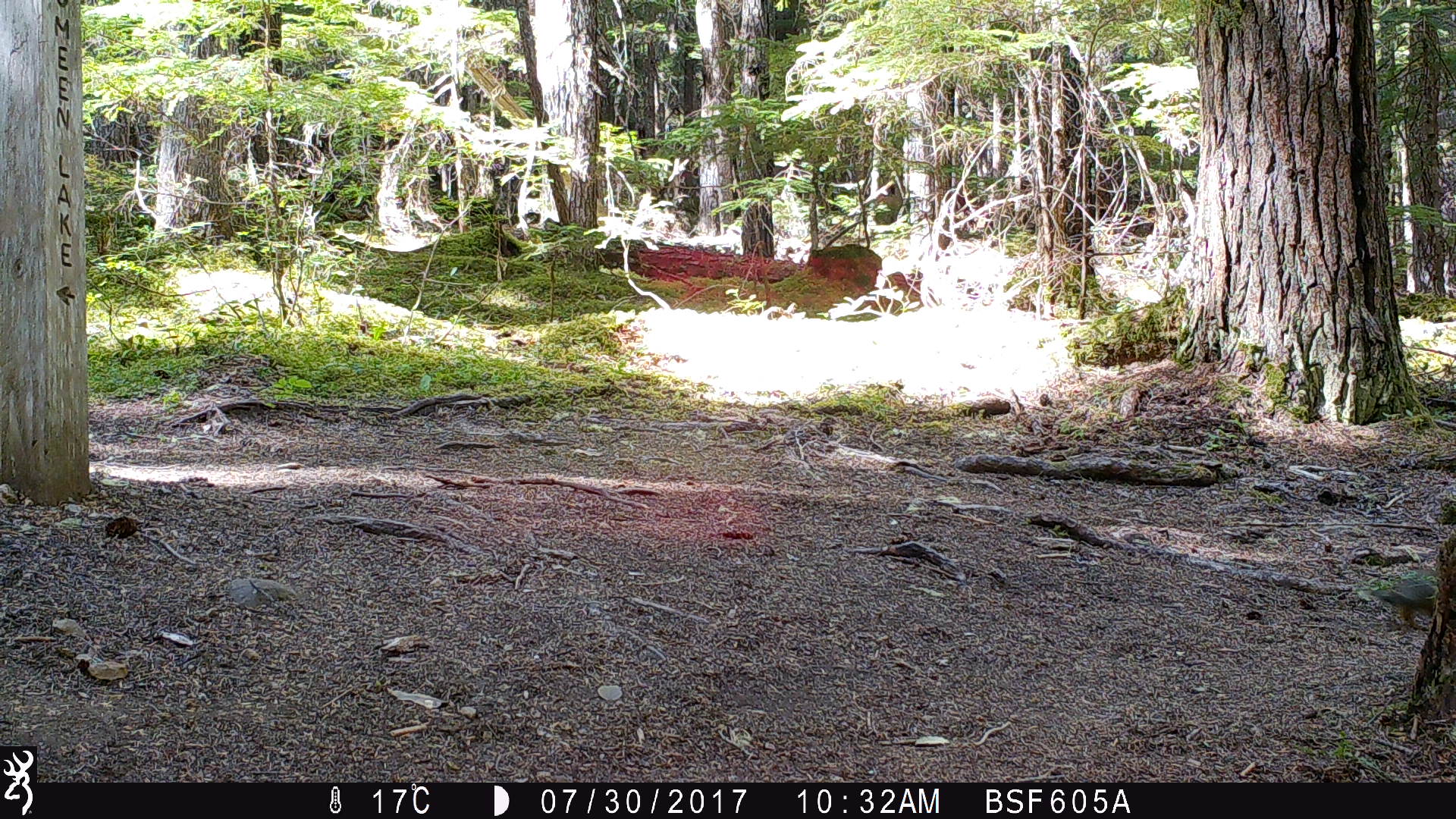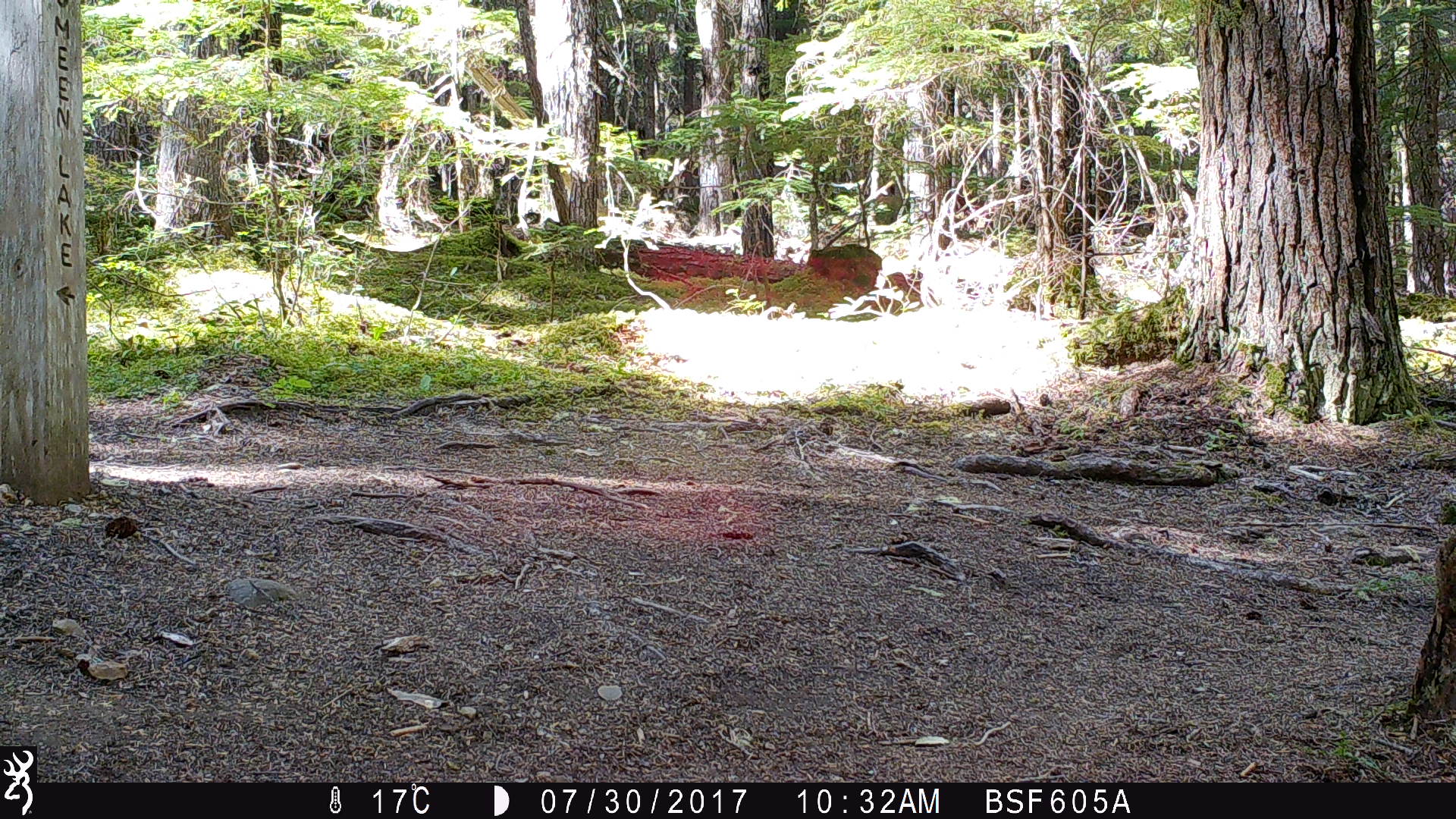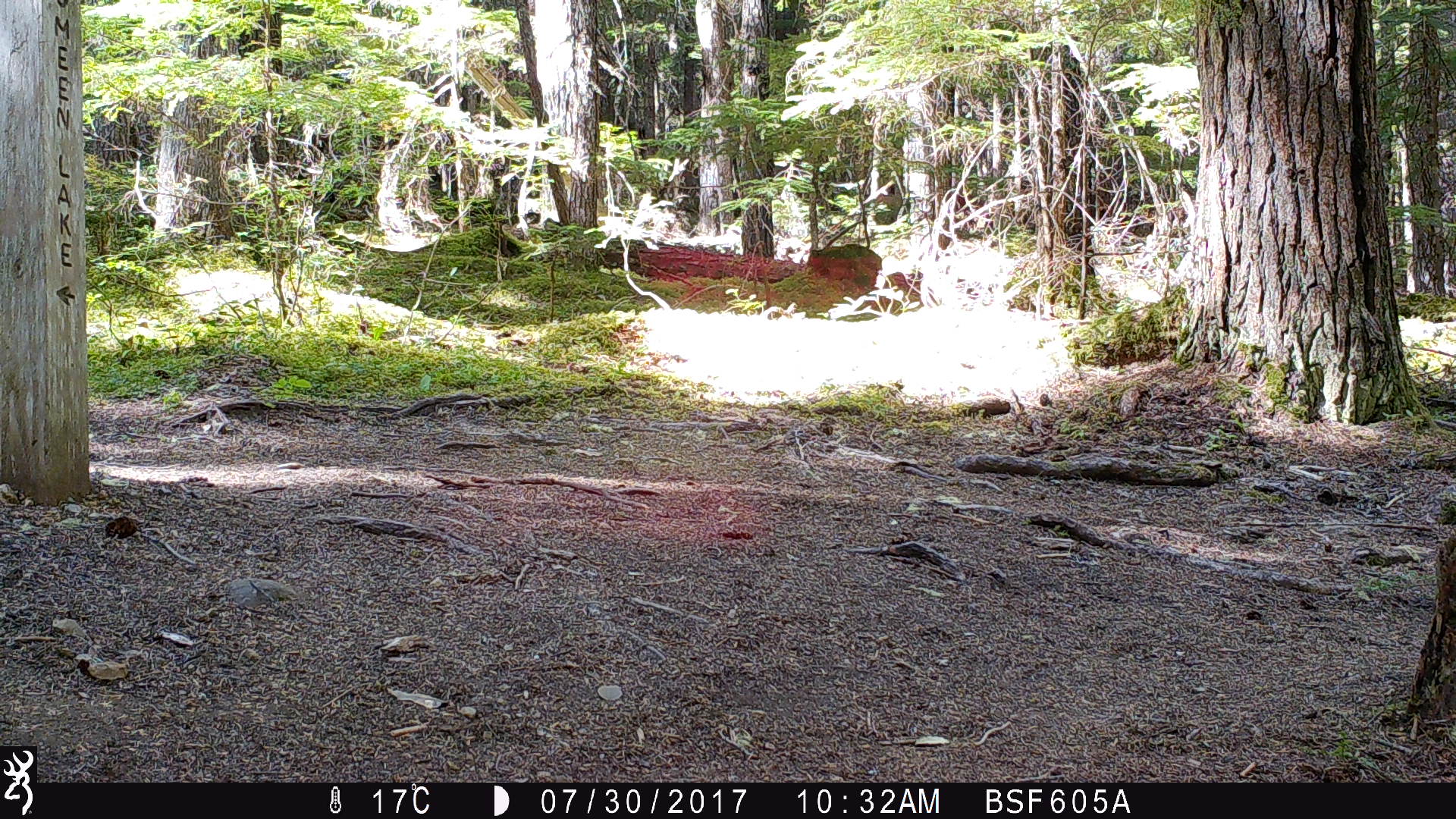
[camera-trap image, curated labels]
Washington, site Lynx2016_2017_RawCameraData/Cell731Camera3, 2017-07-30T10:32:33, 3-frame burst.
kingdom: Animalia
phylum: Chordata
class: Mammalia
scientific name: Mammalia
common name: small mammal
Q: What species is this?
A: Small mammal (Mammalia).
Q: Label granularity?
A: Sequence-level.